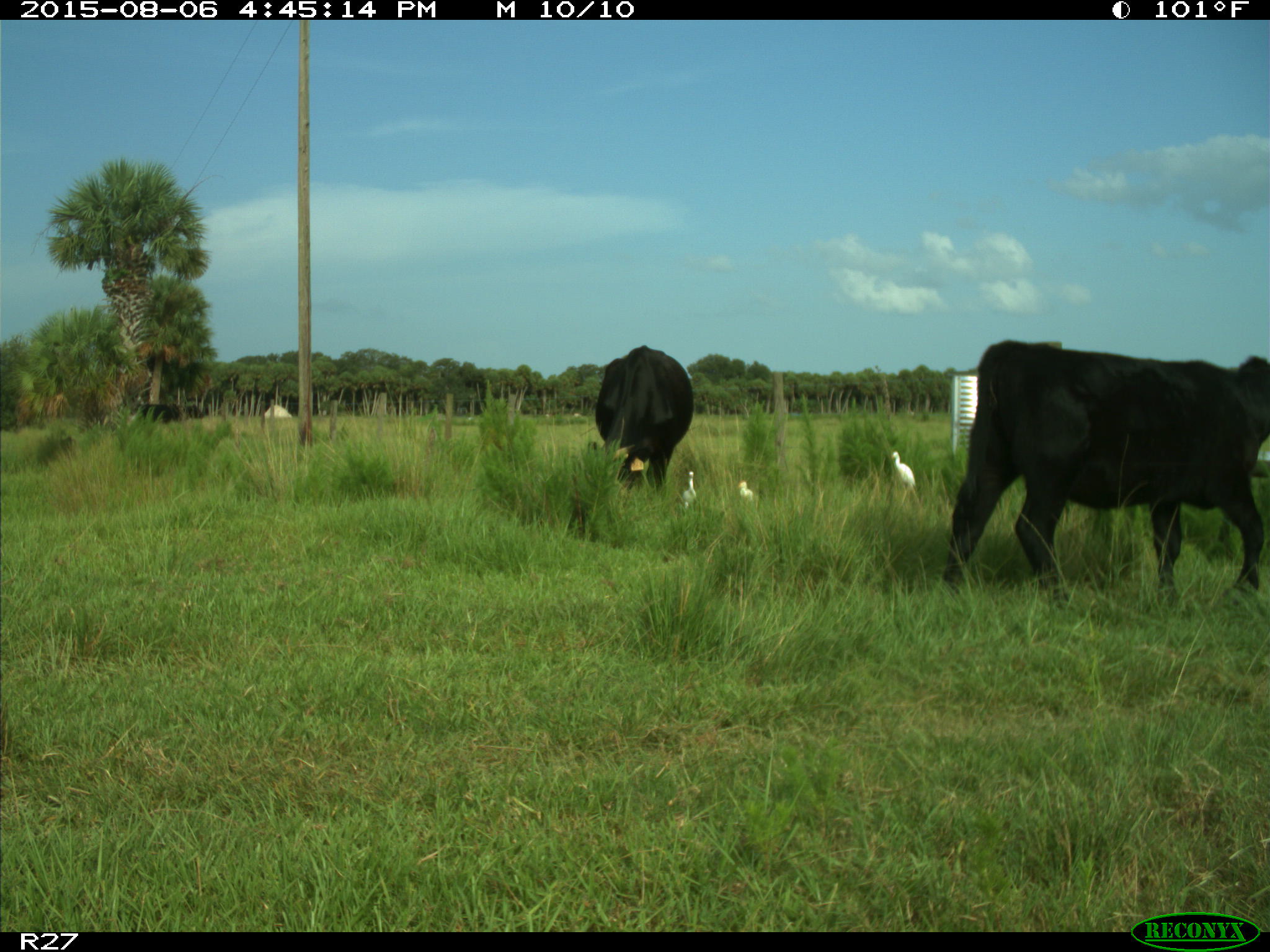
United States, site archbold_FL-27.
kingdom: Animalia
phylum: Chordata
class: Mammalia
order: Artiodactyla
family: Bovidae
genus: Bos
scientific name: Bos taurus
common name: domestic cow